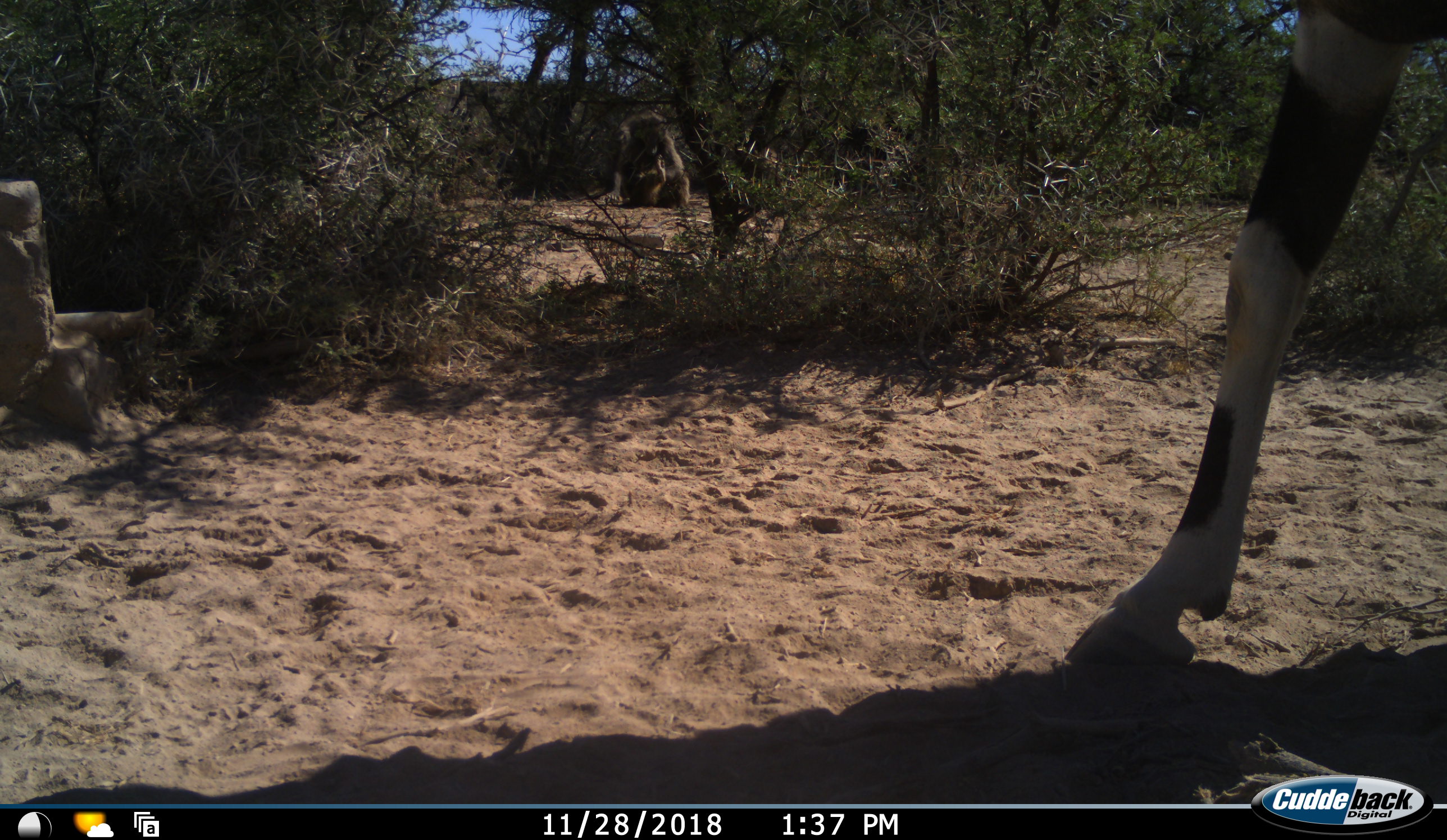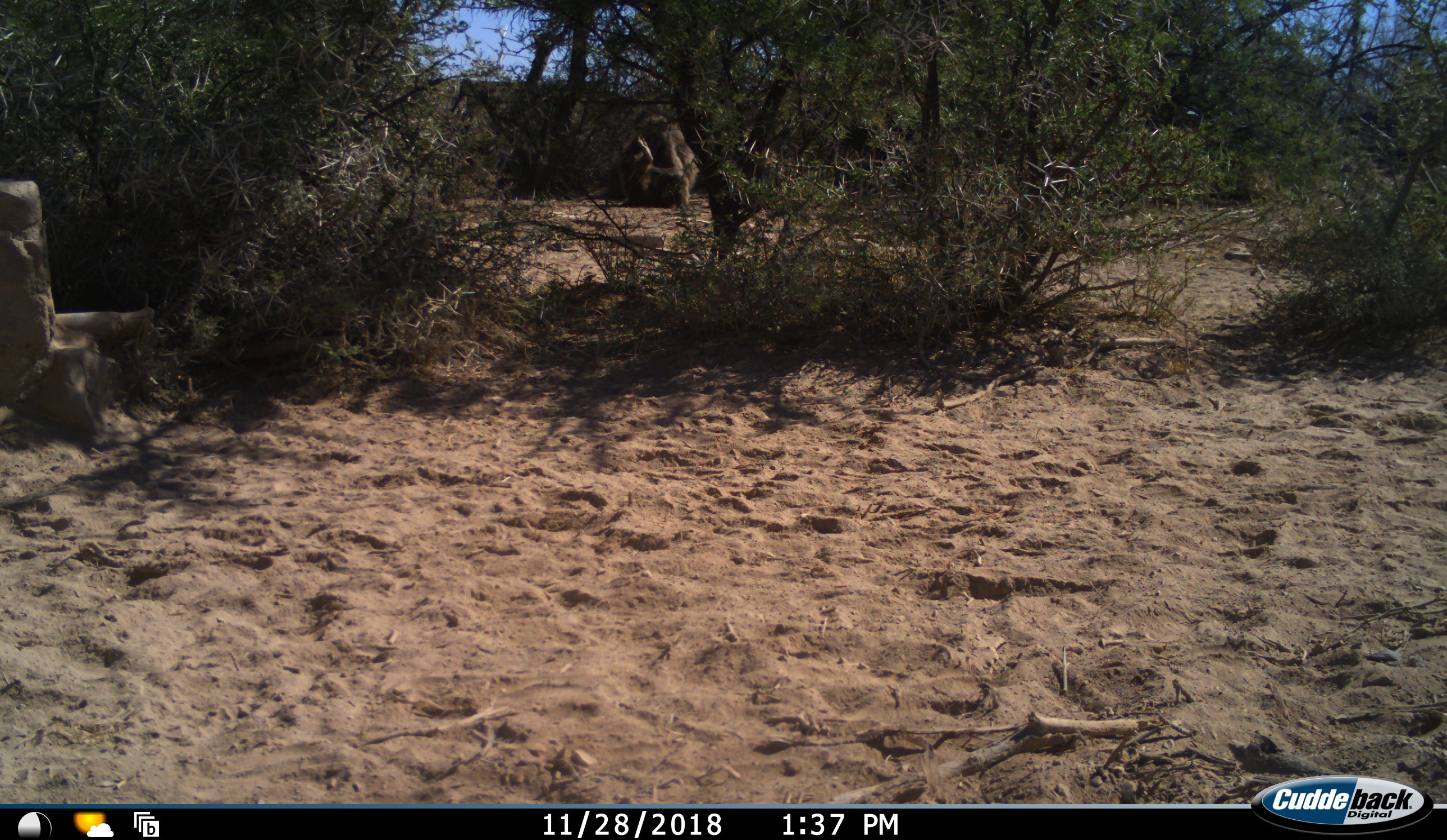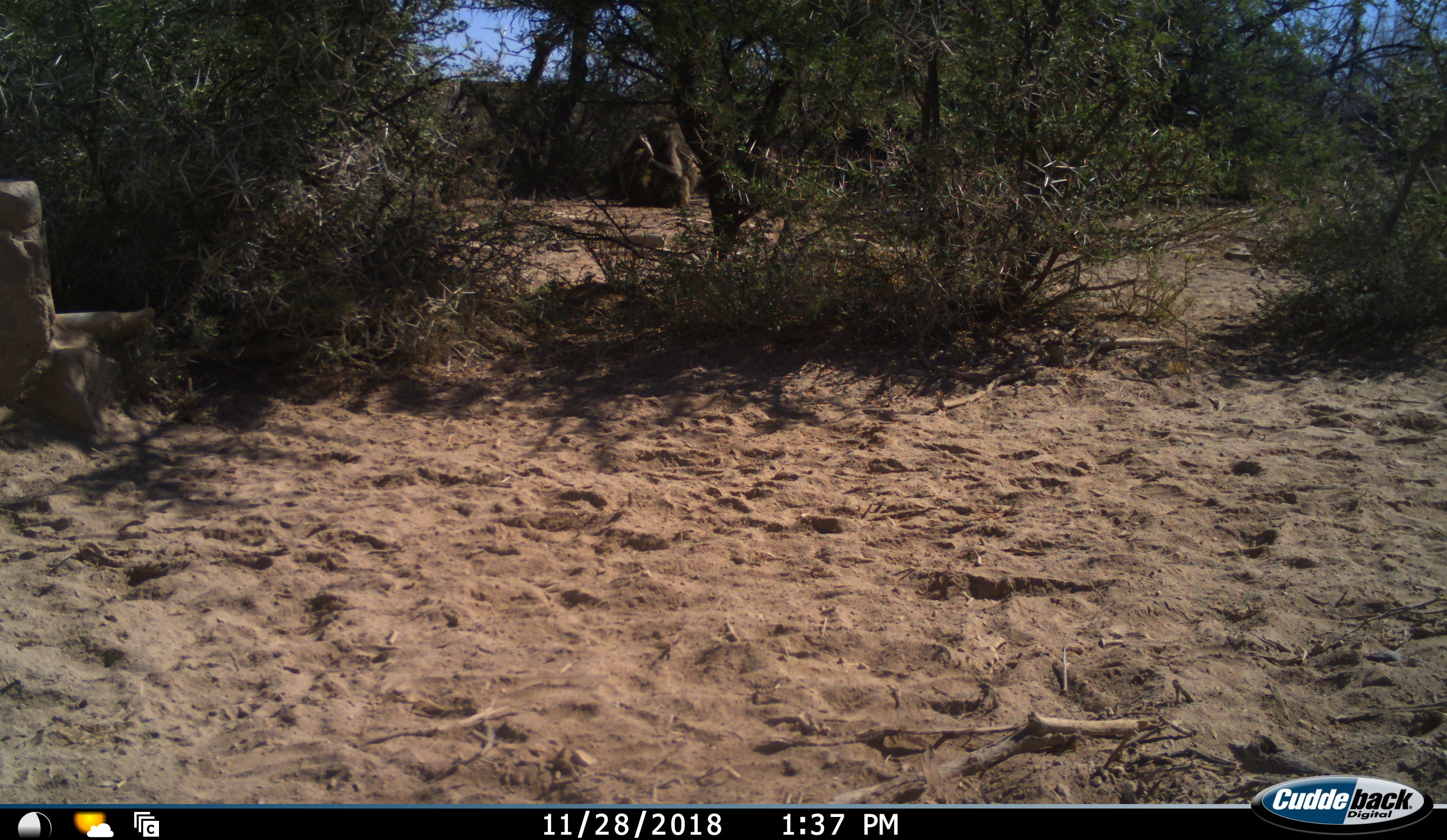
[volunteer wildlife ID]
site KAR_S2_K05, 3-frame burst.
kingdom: Animalia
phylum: Chordata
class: Mammalia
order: Artiodactyla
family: Bovidae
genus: Oryx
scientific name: Oryx gazella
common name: gemsbok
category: oryx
Oryx (gemsbok) (Oryx gazella), count 1. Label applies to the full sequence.